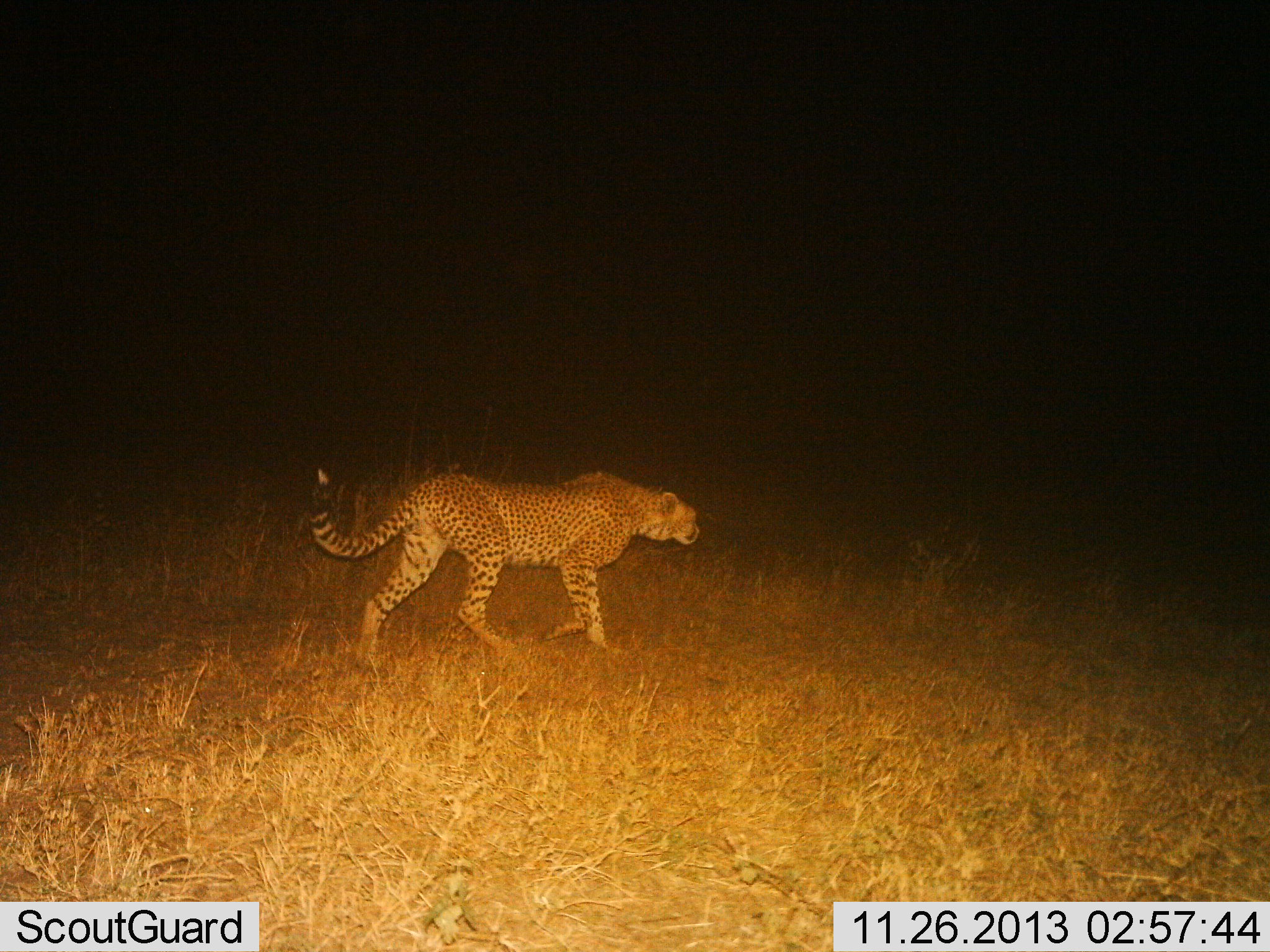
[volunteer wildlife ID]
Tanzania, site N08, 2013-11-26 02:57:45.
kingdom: Animalia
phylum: Chordata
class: Mammalia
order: Carnivora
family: Felidae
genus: Acinonyx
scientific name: Acinonyx jubatus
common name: cheetah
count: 1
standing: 10%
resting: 0%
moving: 100%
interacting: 0%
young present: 0%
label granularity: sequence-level